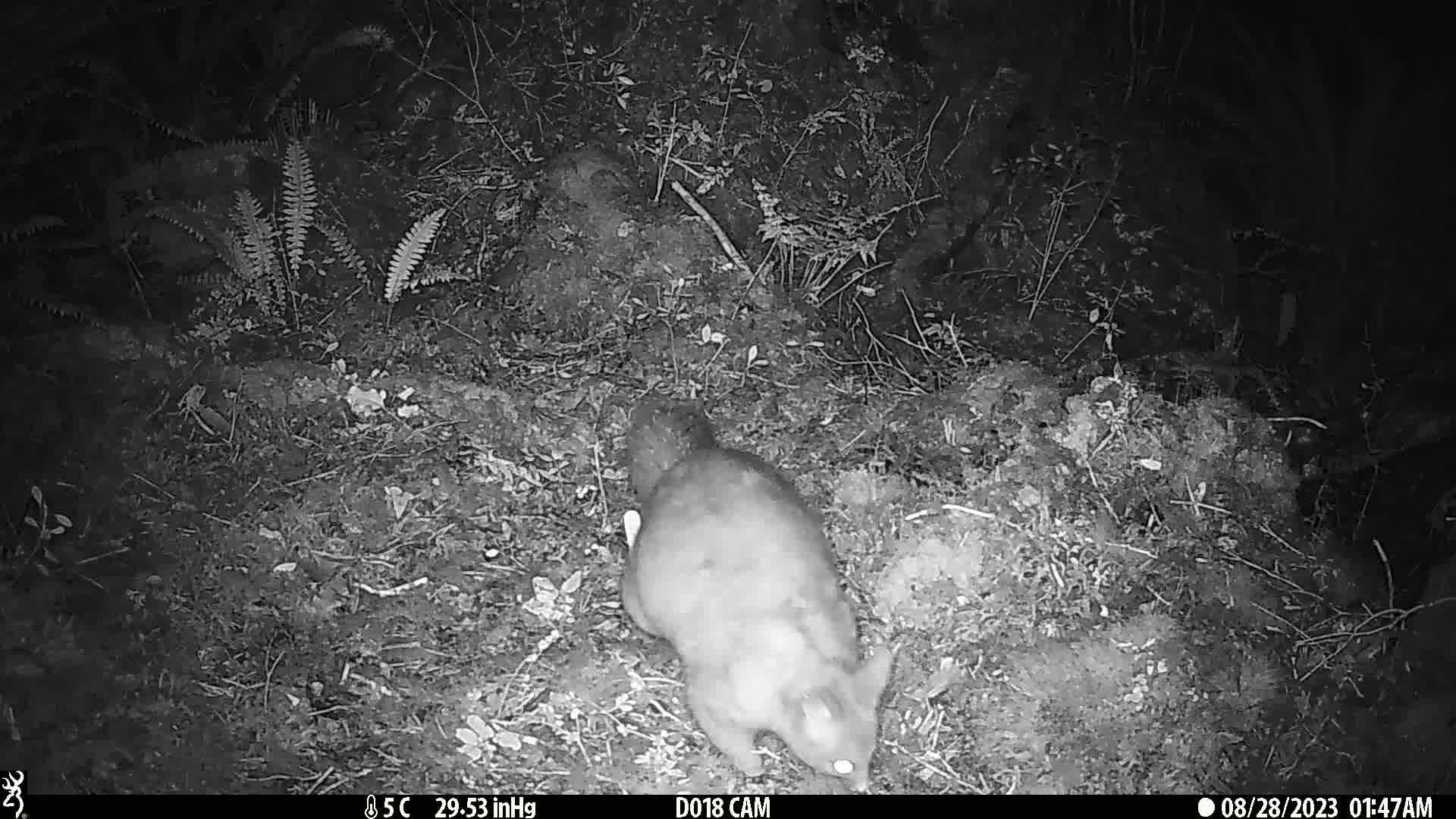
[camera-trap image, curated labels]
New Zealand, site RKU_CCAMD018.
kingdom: Animalia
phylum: Chordata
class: Mammalia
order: Diprotodontia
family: Phalangeridae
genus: Trichosurus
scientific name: Trichosurus vulpecula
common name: common brushtail possum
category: possum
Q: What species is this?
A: Possum (common brushtail possum) (Trichosurus vulpecula).